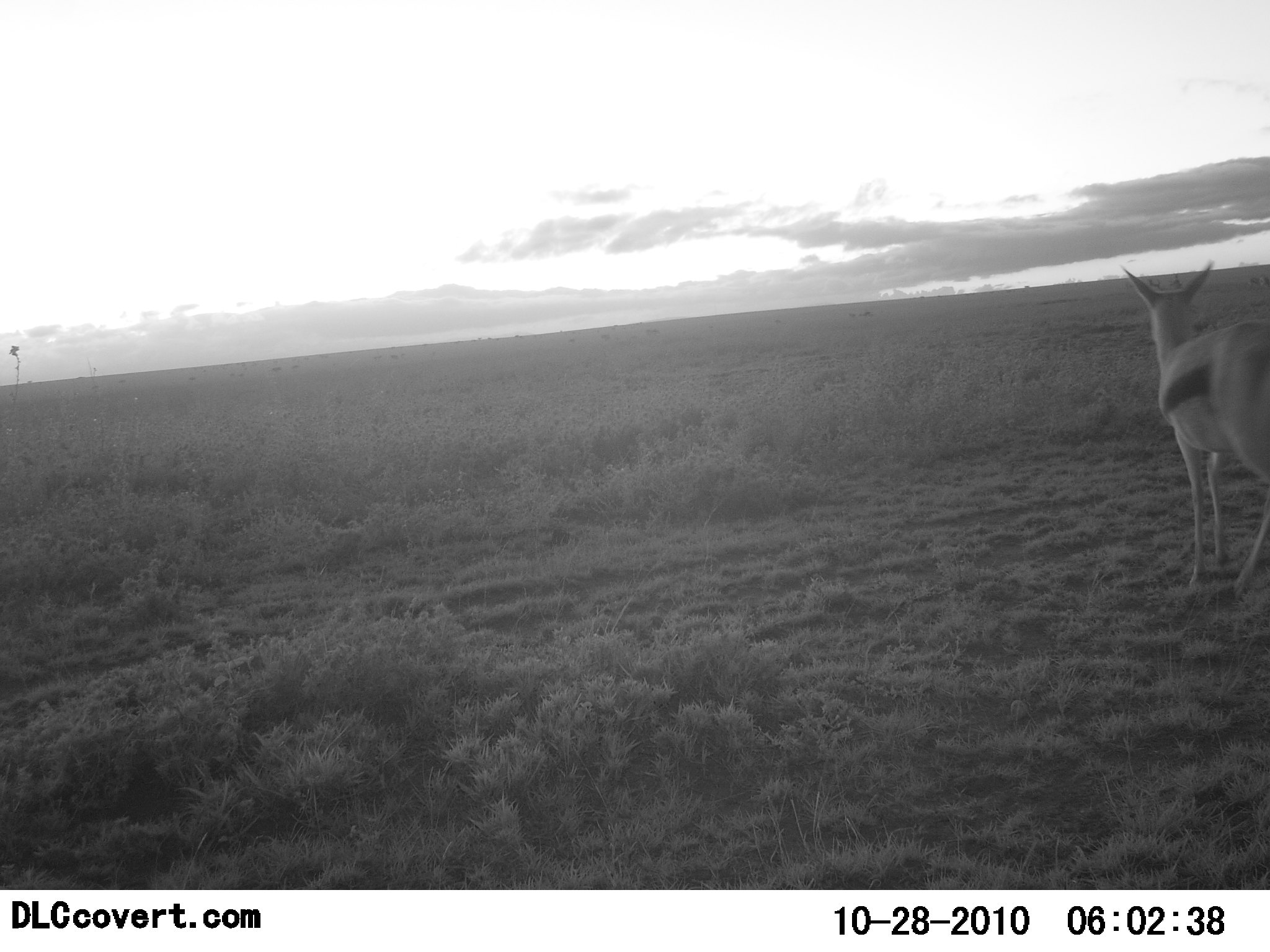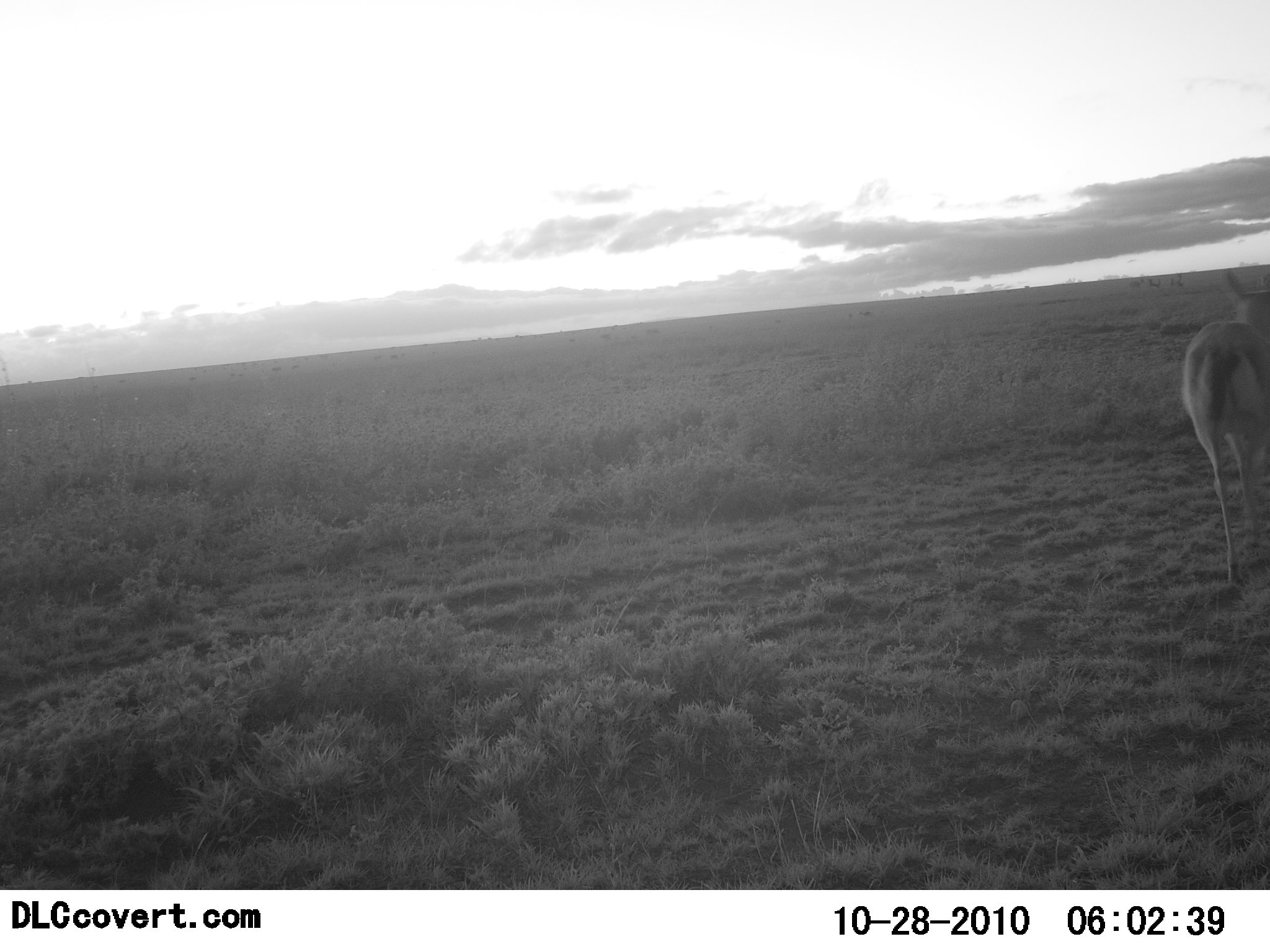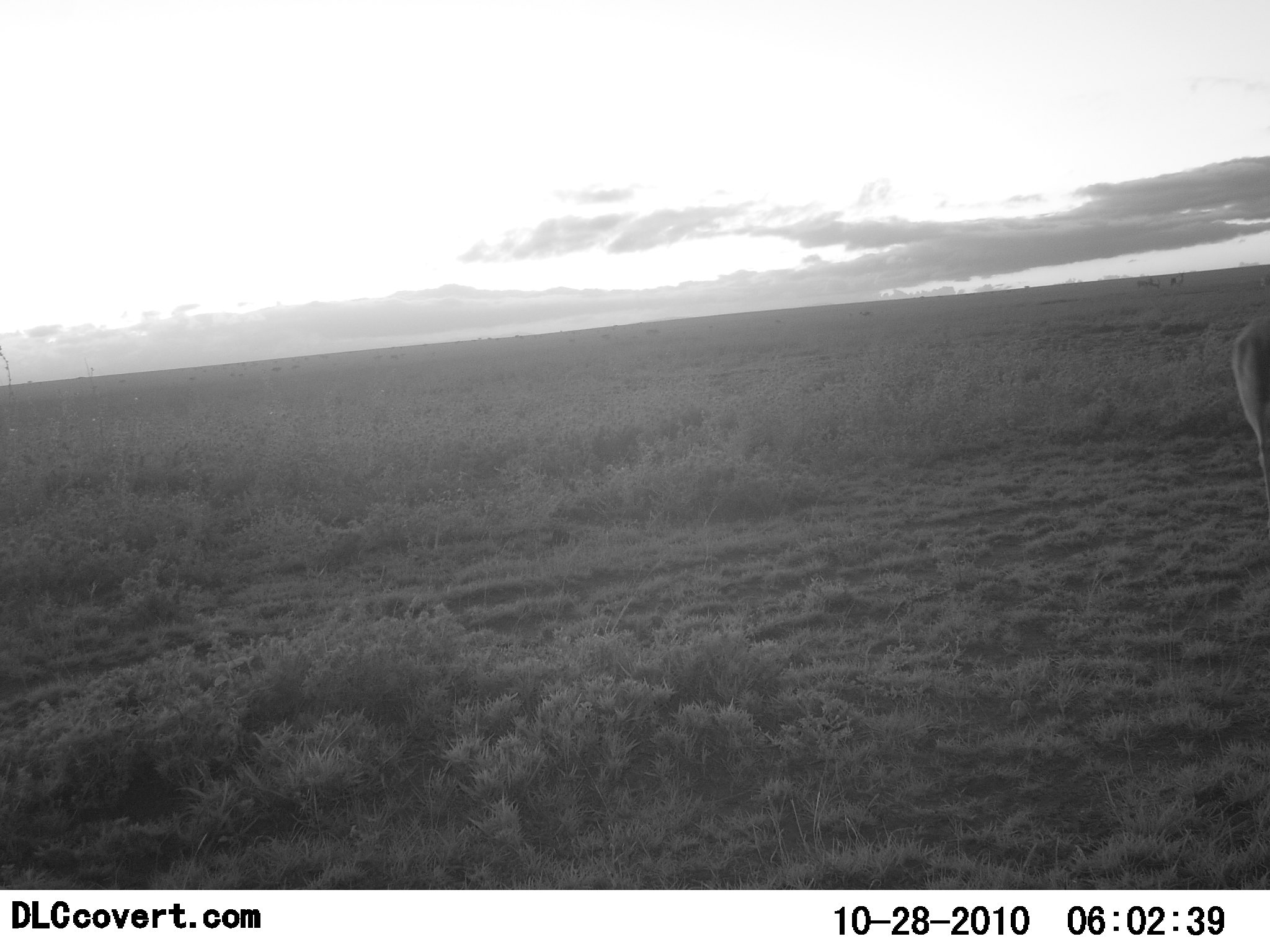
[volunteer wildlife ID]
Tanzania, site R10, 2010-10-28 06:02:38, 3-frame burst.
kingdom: Animalia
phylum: Chordata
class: Mammalia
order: Artiodactyla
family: Bovidae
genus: Eudorcas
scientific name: Eudorcas thomsonii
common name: thomson's gazelle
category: gazellethomsons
Gazellethomsons (thomson's gazelle) (Eudorcas thomsonii), count 1. Behavior (volunteer vote fractions): standing 25%, resting 0%, moving 75%, interacting 0%. Young present (vote fraction): 0%. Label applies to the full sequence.